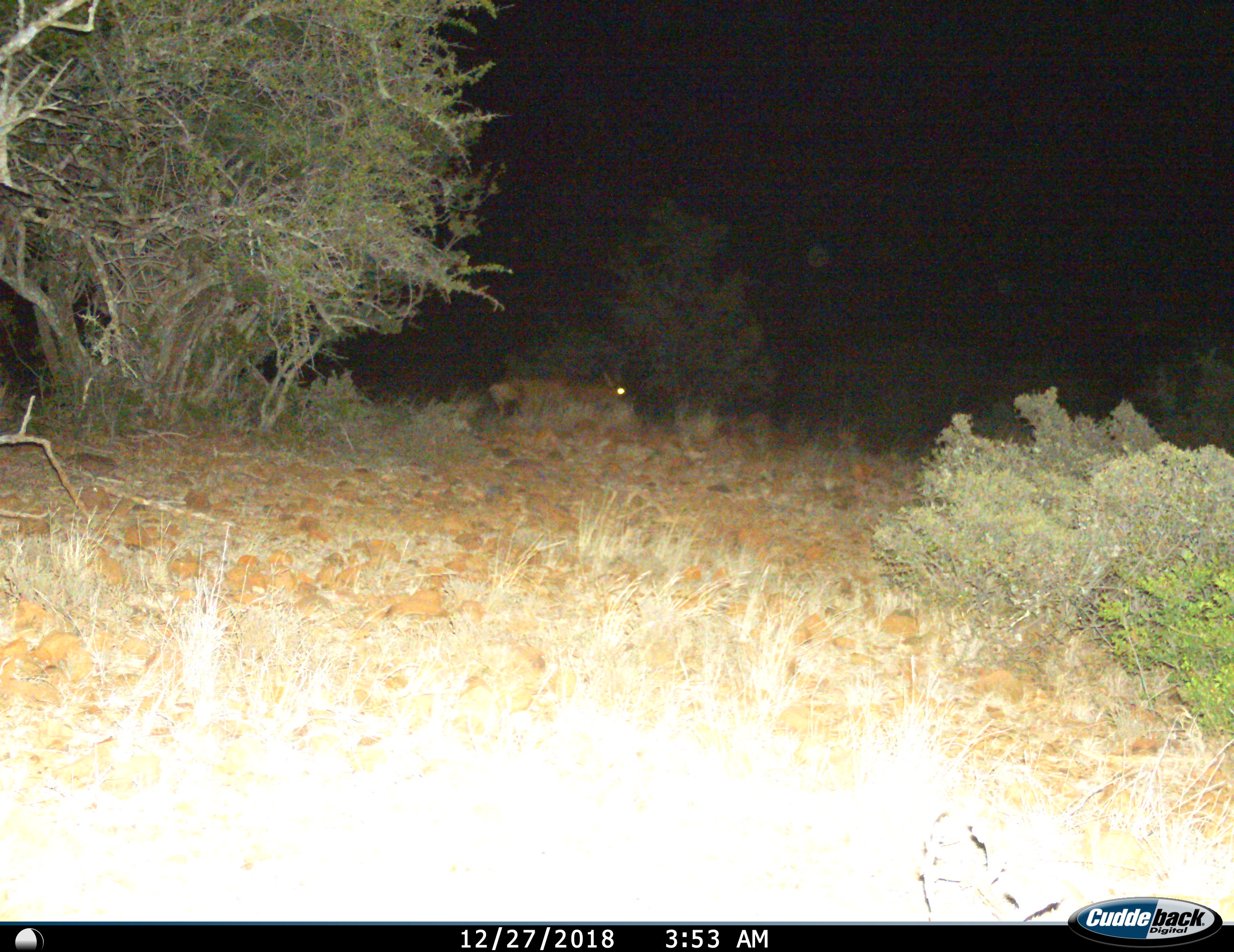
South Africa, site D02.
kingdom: Animalia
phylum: Chordata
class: Mammalia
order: Artiodactyla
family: Bovidae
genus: Alcelaphus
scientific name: Alcelaphus buselaphus caama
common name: red hartebeest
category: hartebeestred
Hartebeestred (red hartebeest) (Alcelaphus buselaphus caama), count 1. Behavior (volunteer vote fractions): standing 17%, resting 50%, moving 33%, interacting 0%. Young present (vote fraction): 0%. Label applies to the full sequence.